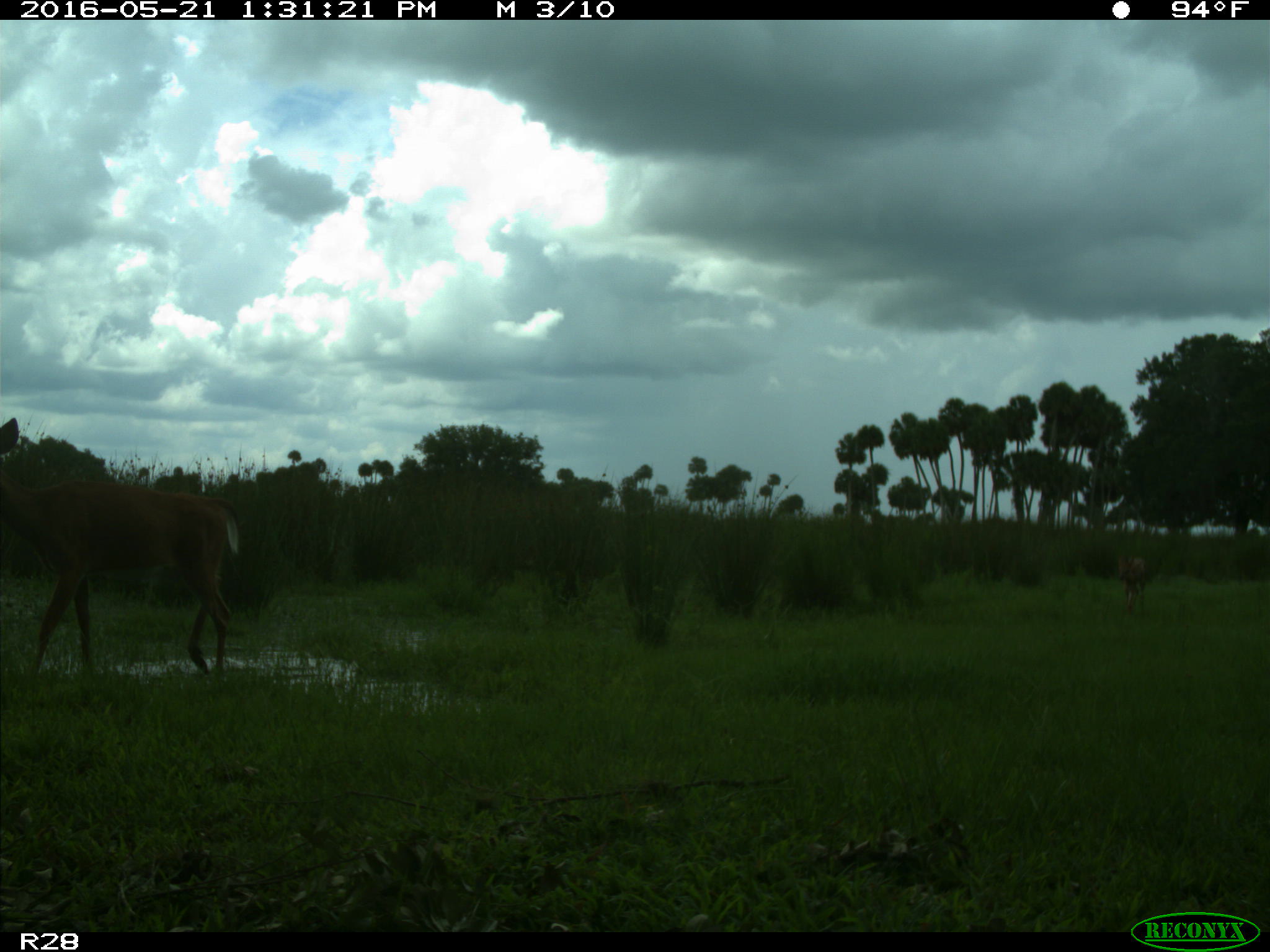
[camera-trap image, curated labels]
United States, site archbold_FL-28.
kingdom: Animalia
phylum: Chordata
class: Mammalia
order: Artiodactyla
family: Cervidae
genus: Odocoileus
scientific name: Odocoileus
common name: deer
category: unidentified deer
Unidentified deer (deer) (Odocoileus).